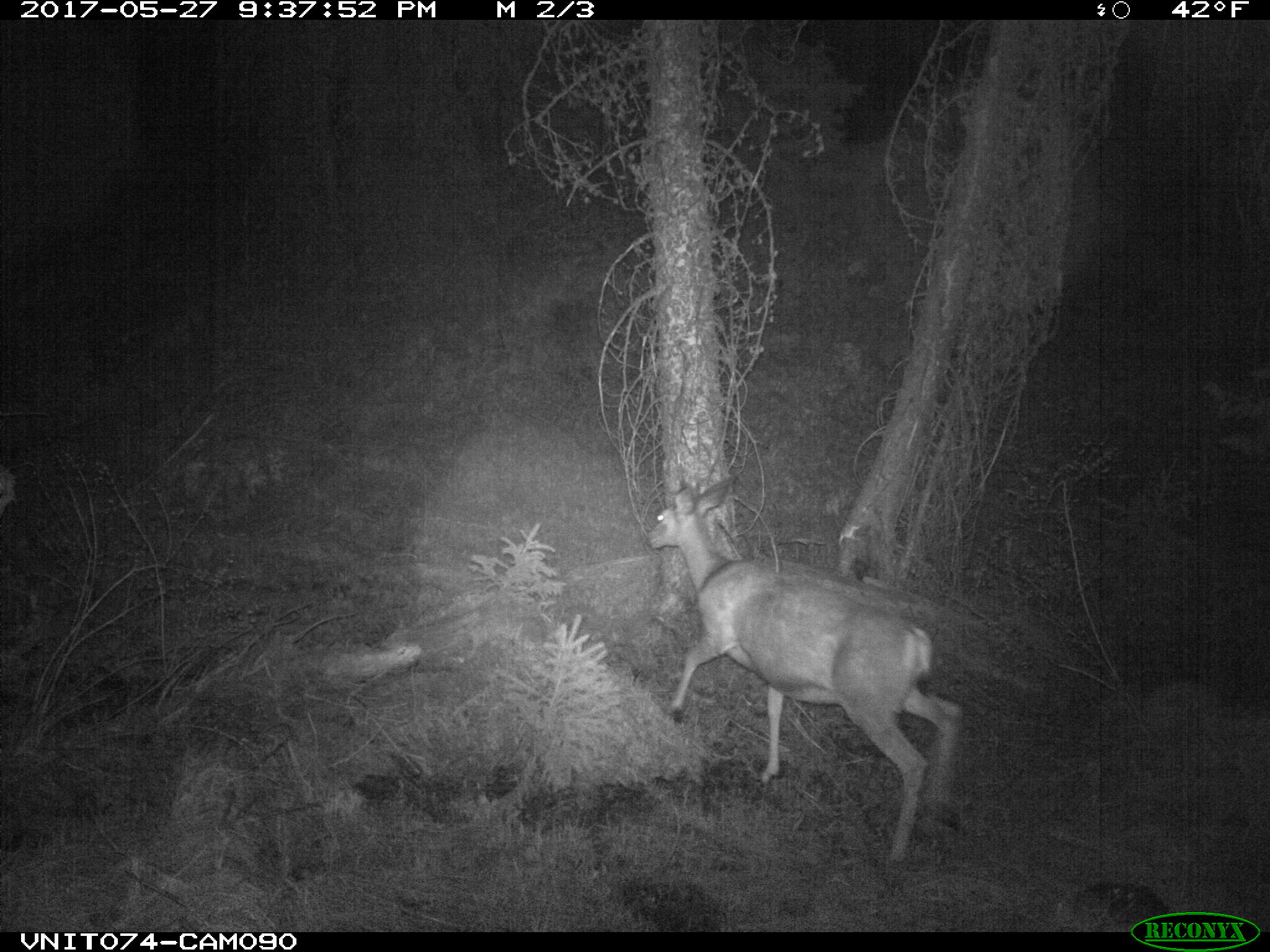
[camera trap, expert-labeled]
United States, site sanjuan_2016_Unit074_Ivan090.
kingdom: Animalia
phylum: Chordata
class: Mammalia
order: Artiodactyla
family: Cervidae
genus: Odocoileus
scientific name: Odocoileus hemionus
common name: mule deer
Odocoileus hemionus (mule deer).